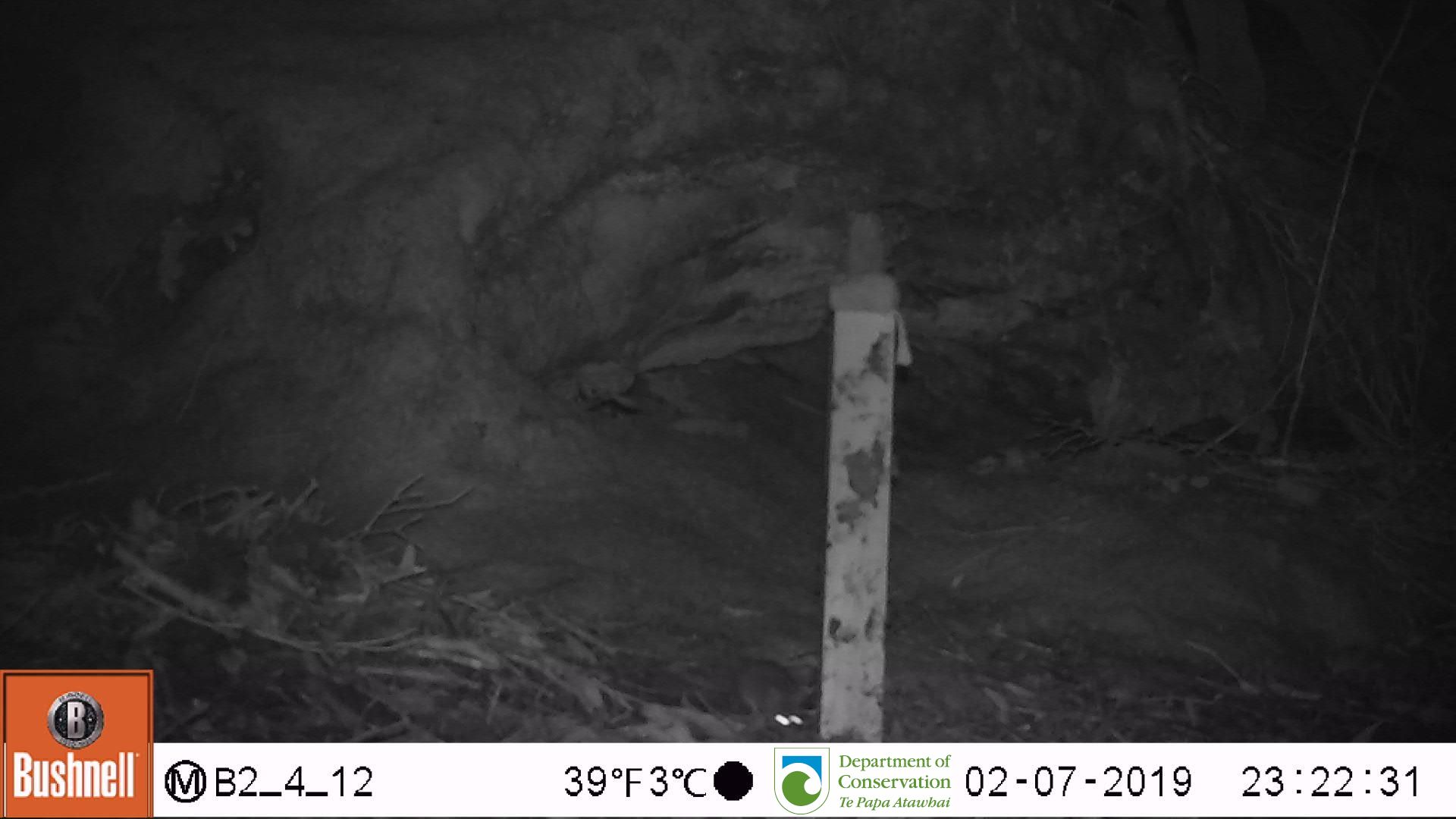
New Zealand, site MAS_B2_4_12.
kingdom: Animalia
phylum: Chordata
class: Mammalia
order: Rodentia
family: Muridae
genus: Mus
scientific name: Mus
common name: mouse